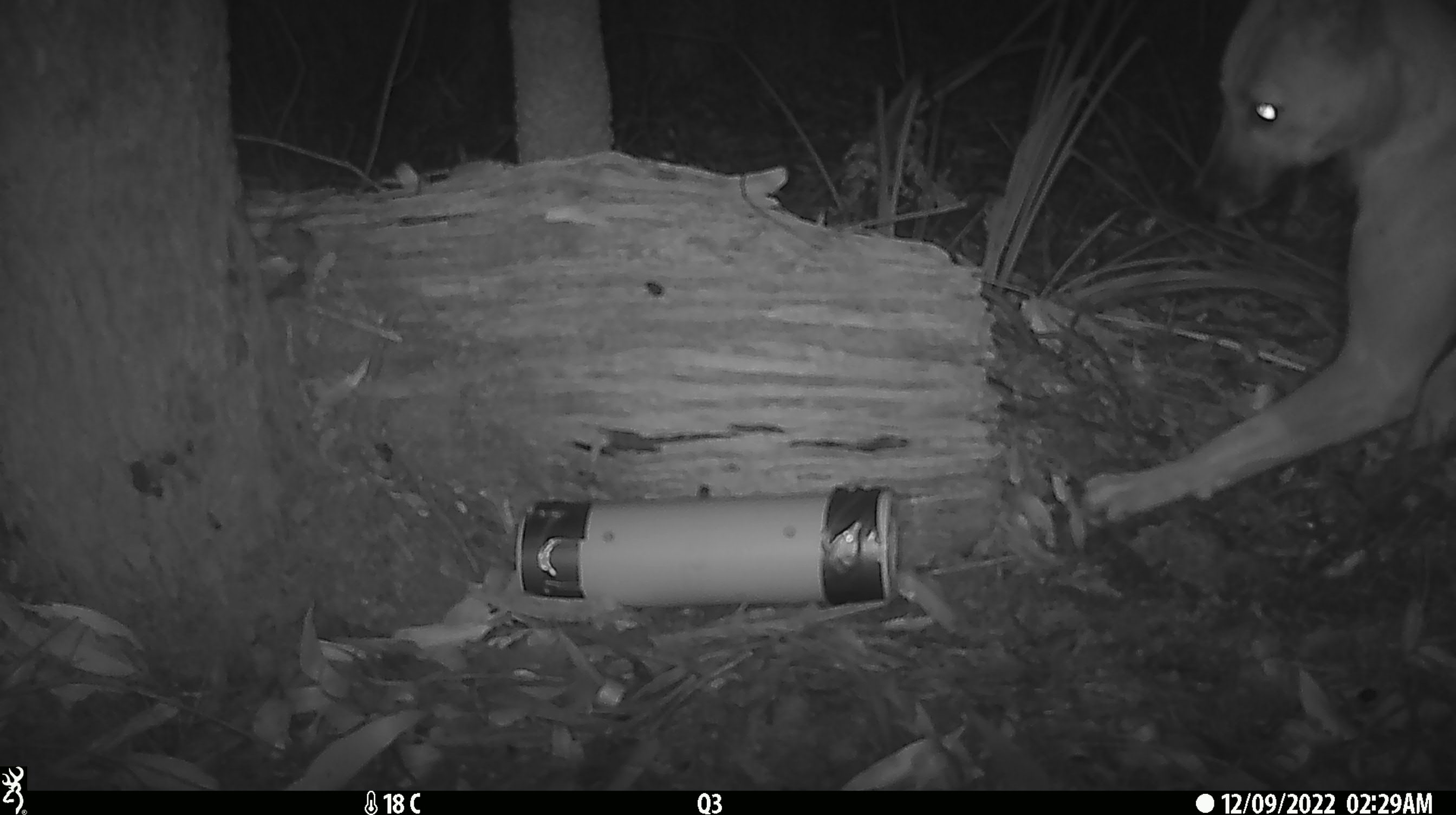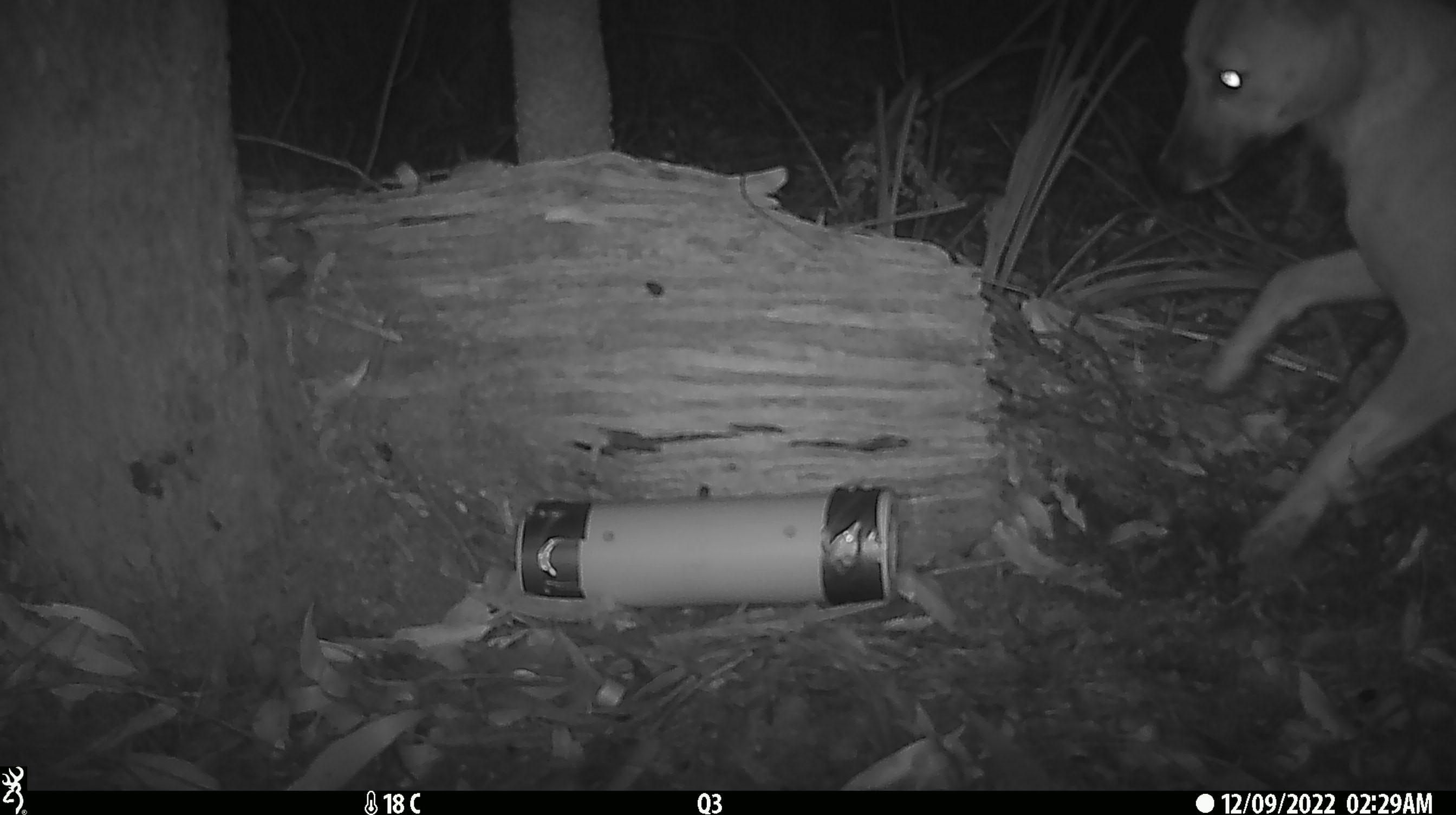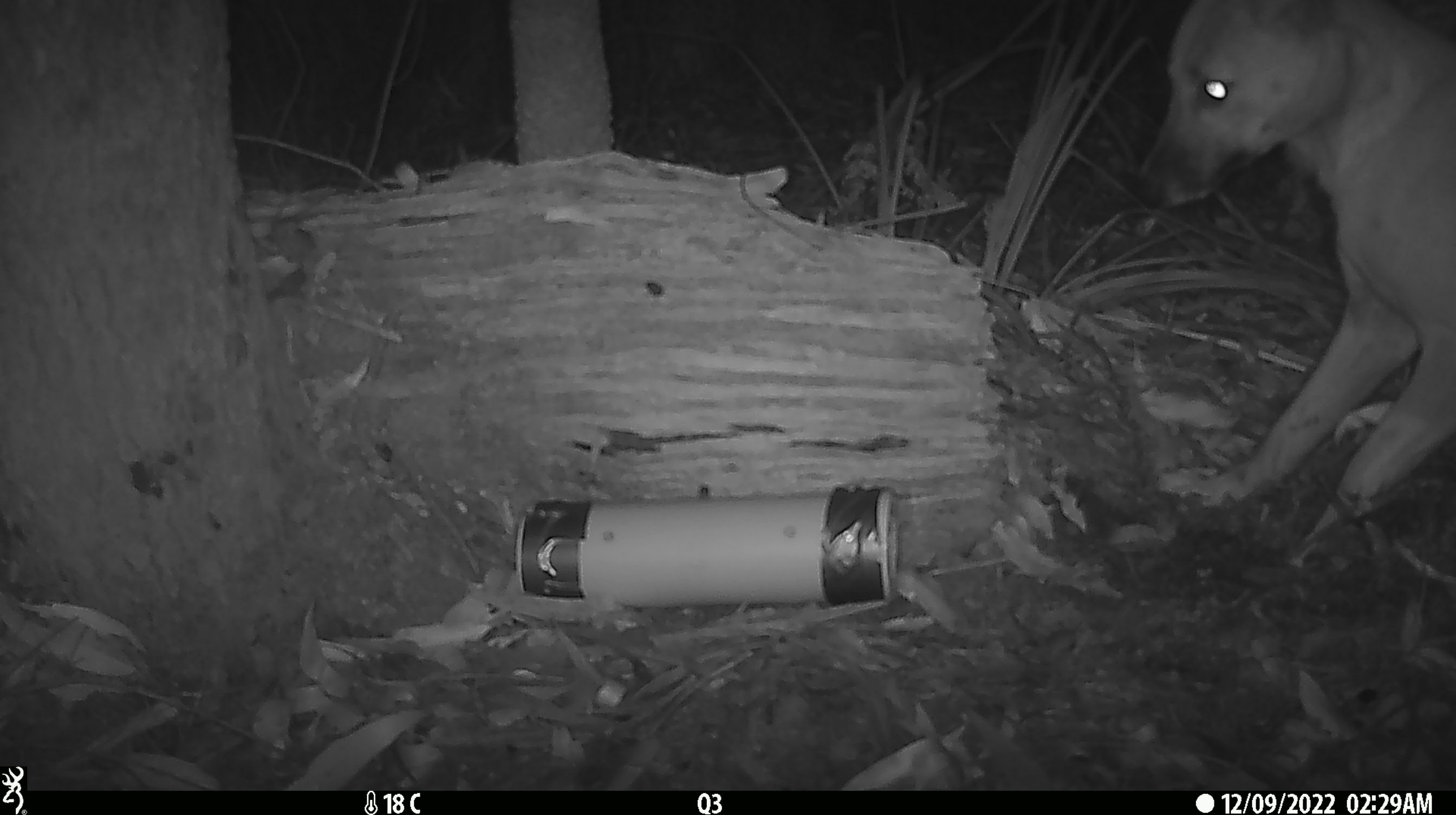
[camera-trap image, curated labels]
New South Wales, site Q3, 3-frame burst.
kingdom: Animalia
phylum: Chordata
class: Mammalia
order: Carnivora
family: Canidae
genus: Canis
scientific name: Canis familiaris dingo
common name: dingo